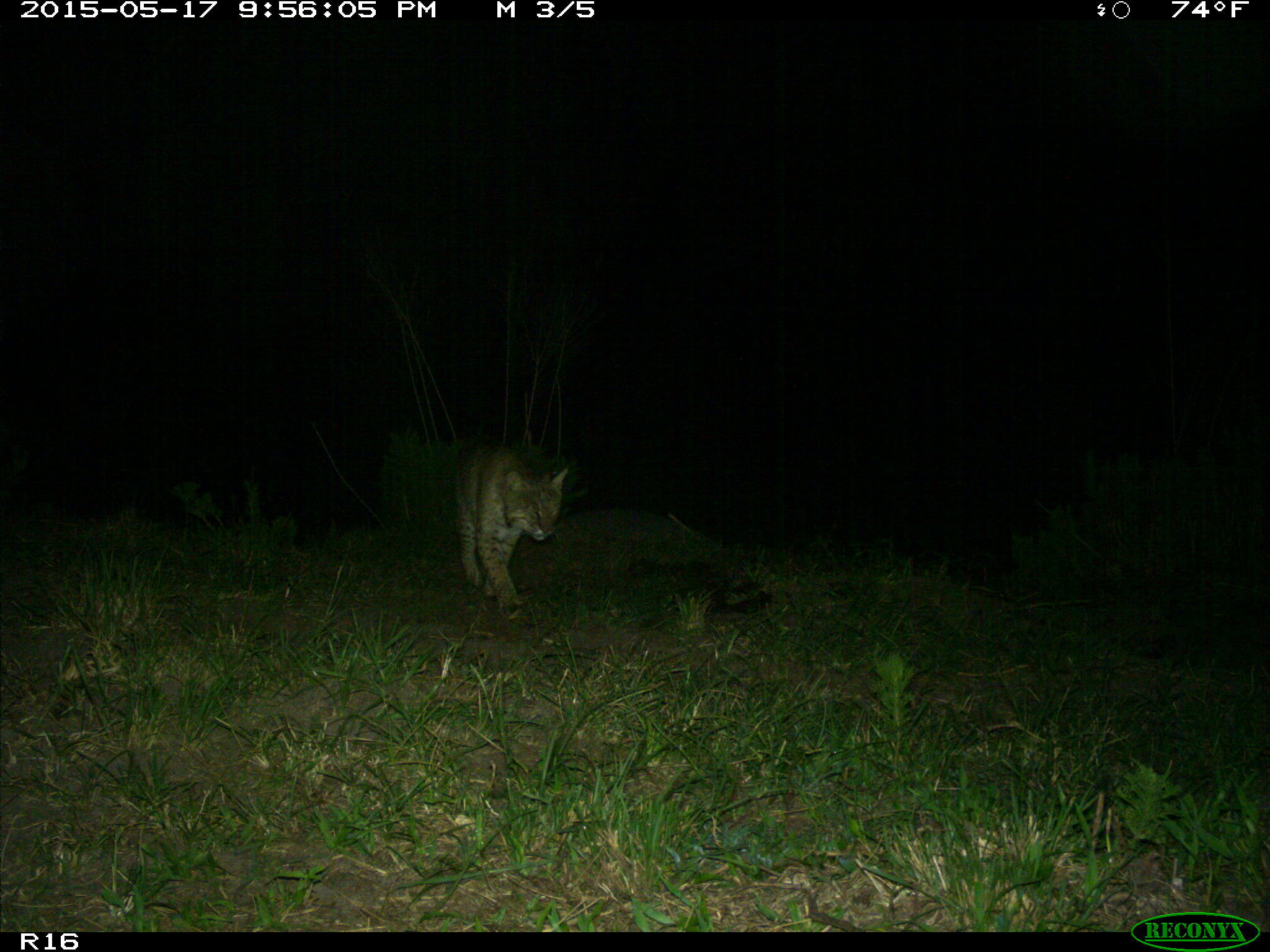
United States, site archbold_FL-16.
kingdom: Animalia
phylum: Chordata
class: Mammalia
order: Carnivora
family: Felidae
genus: Lynx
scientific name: Lynx rufus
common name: bobcat